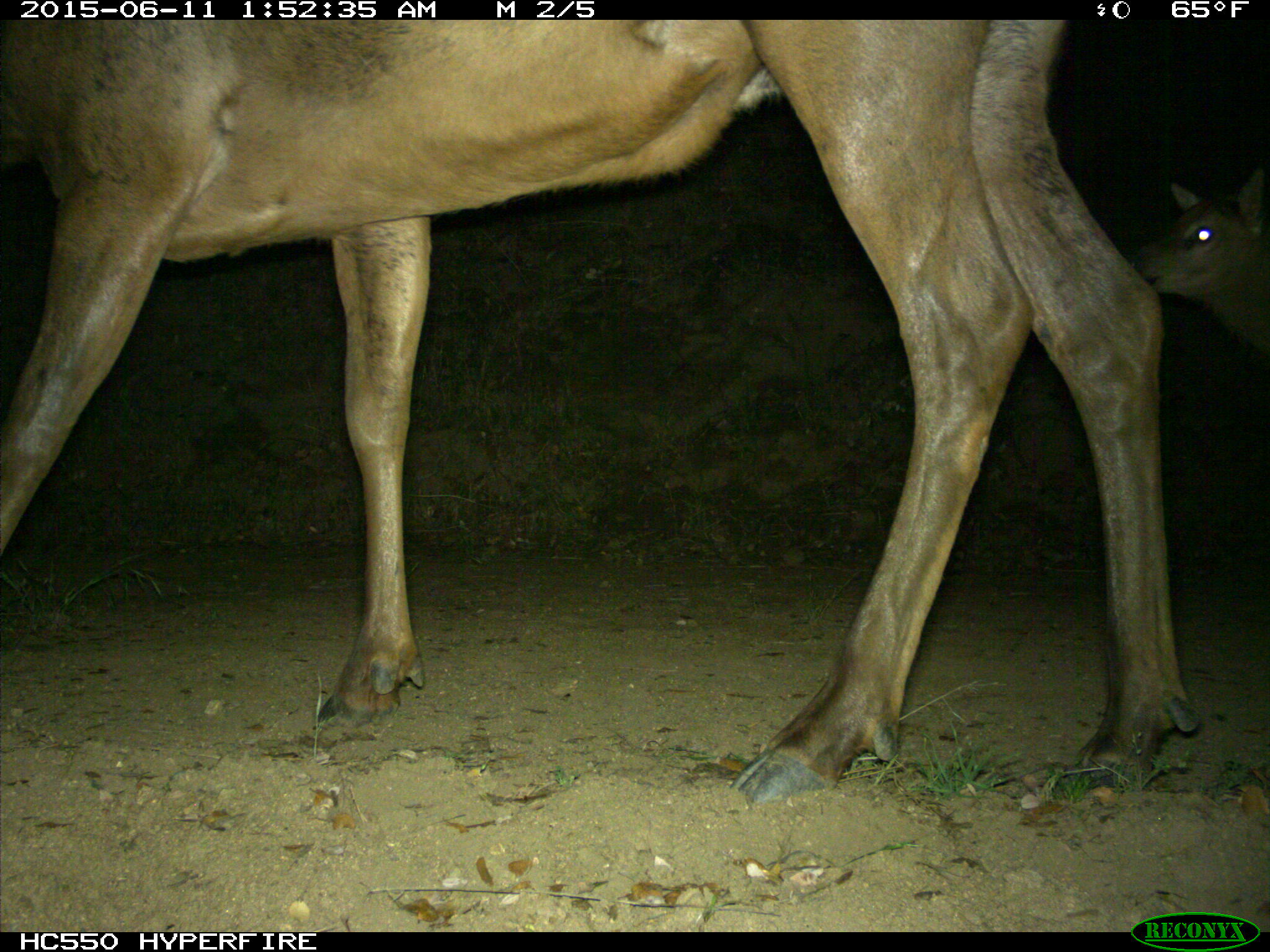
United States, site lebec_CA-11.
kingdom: Animalia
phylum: Chordata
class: Mammalia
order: Artiodactyla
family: Cervidae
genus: Cervus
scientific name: Cervus canadensis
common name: elk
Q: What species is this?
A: Cervus canadensis (elk).